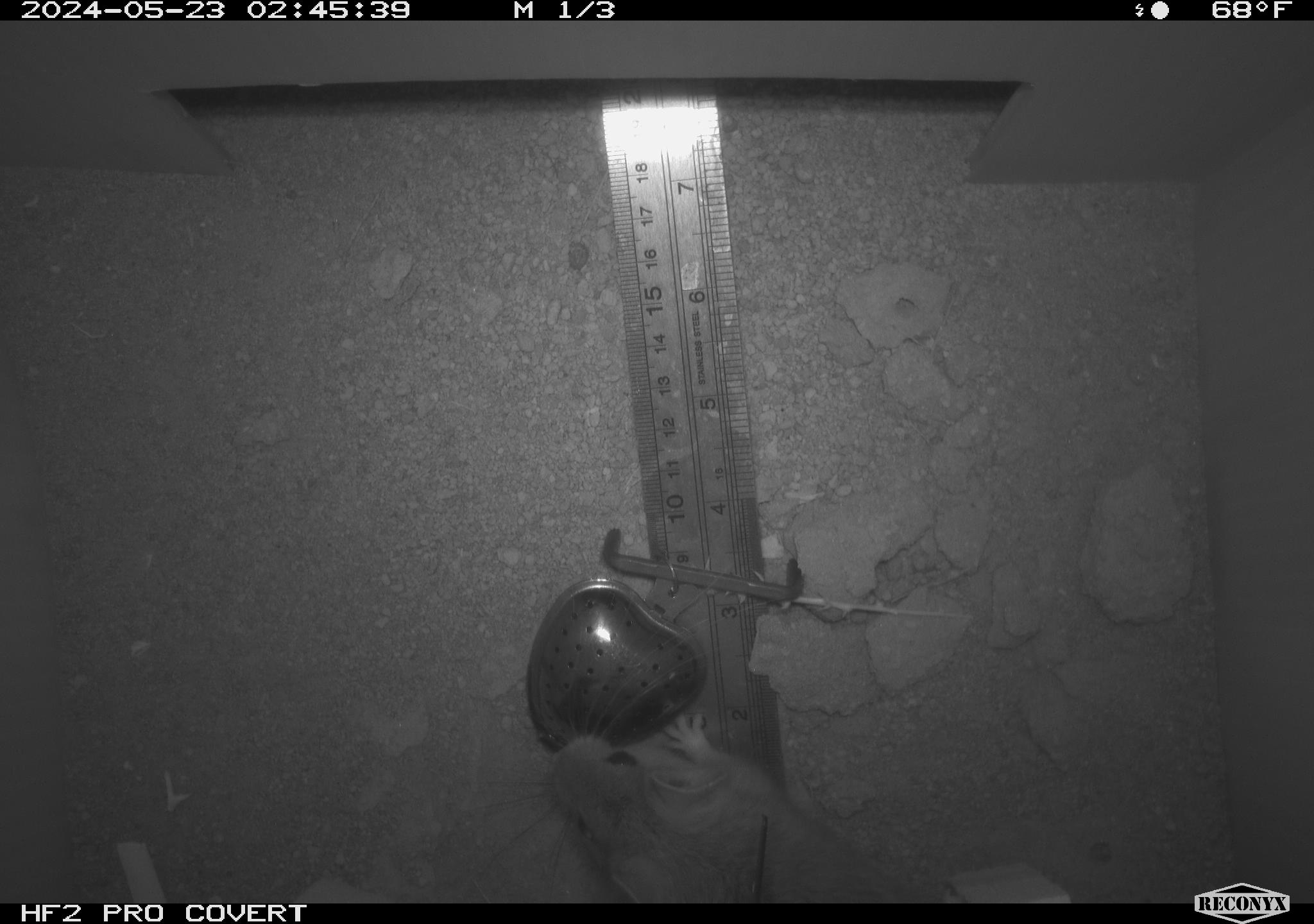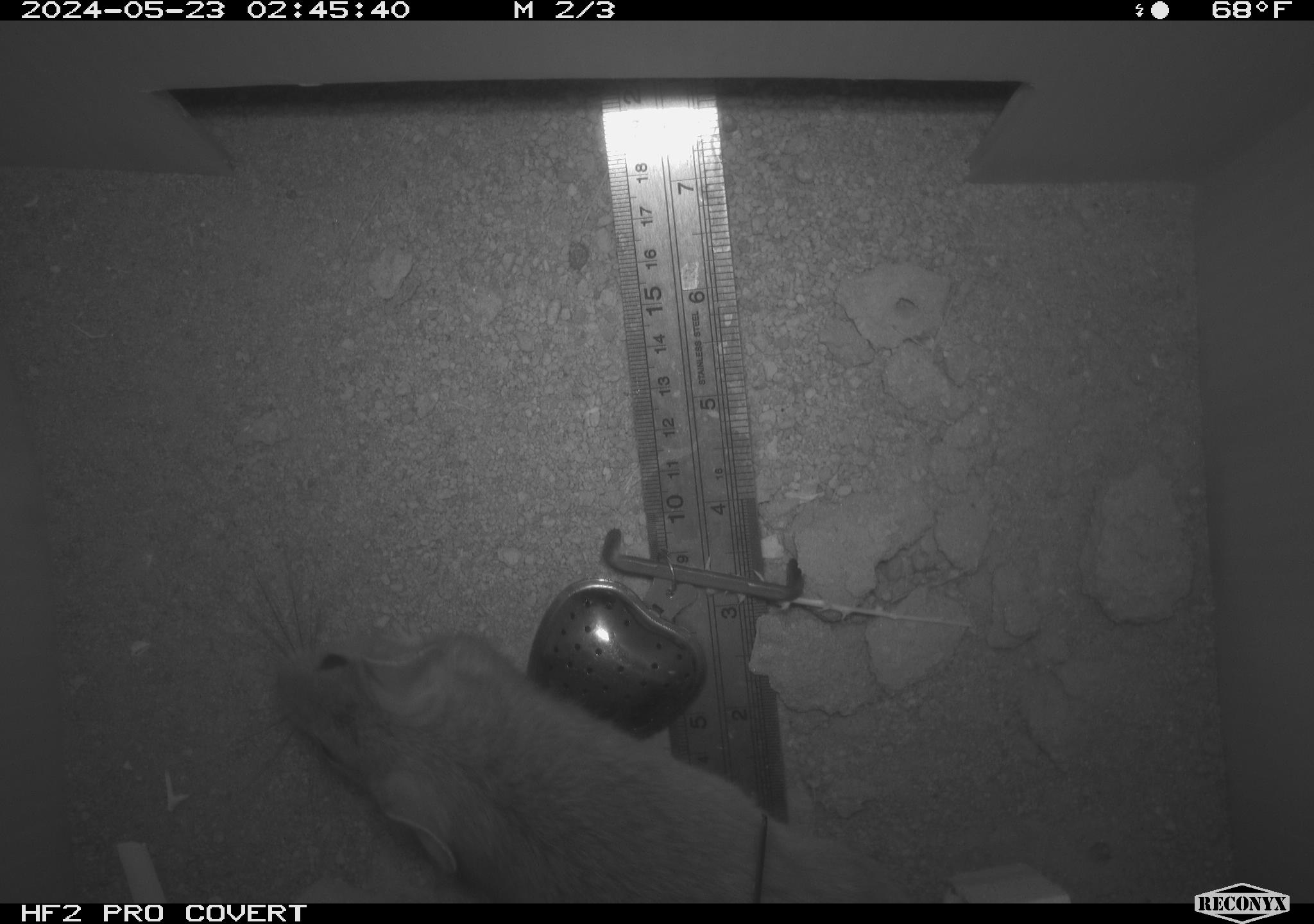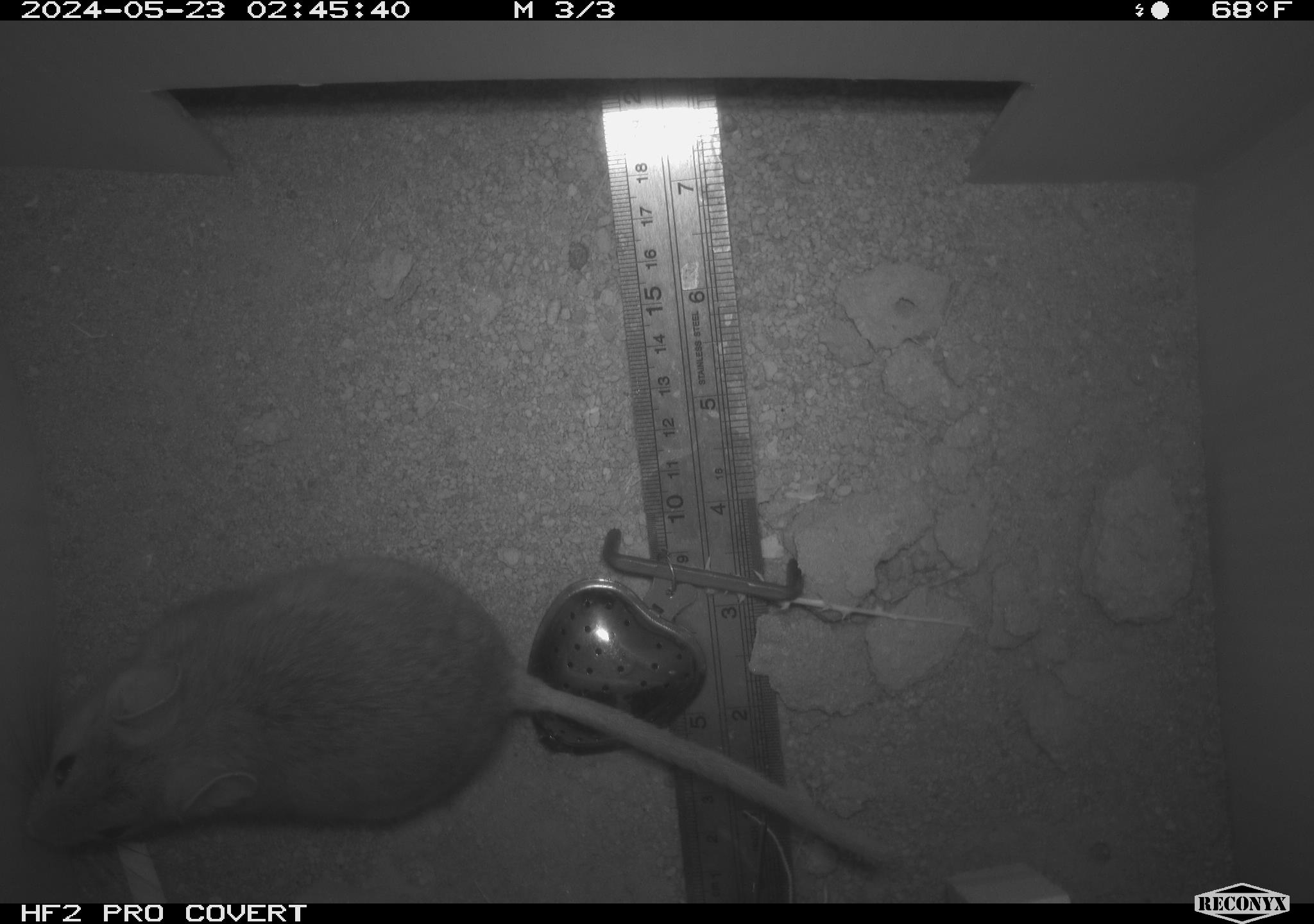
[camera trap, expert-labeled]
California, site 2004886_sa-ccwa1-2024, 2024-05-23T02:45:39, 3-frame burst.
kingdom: Animalia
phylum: Chordata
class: Mammalia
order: Rodentia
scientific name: Rodentia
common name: woodrat or rat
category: woodrat or rat species